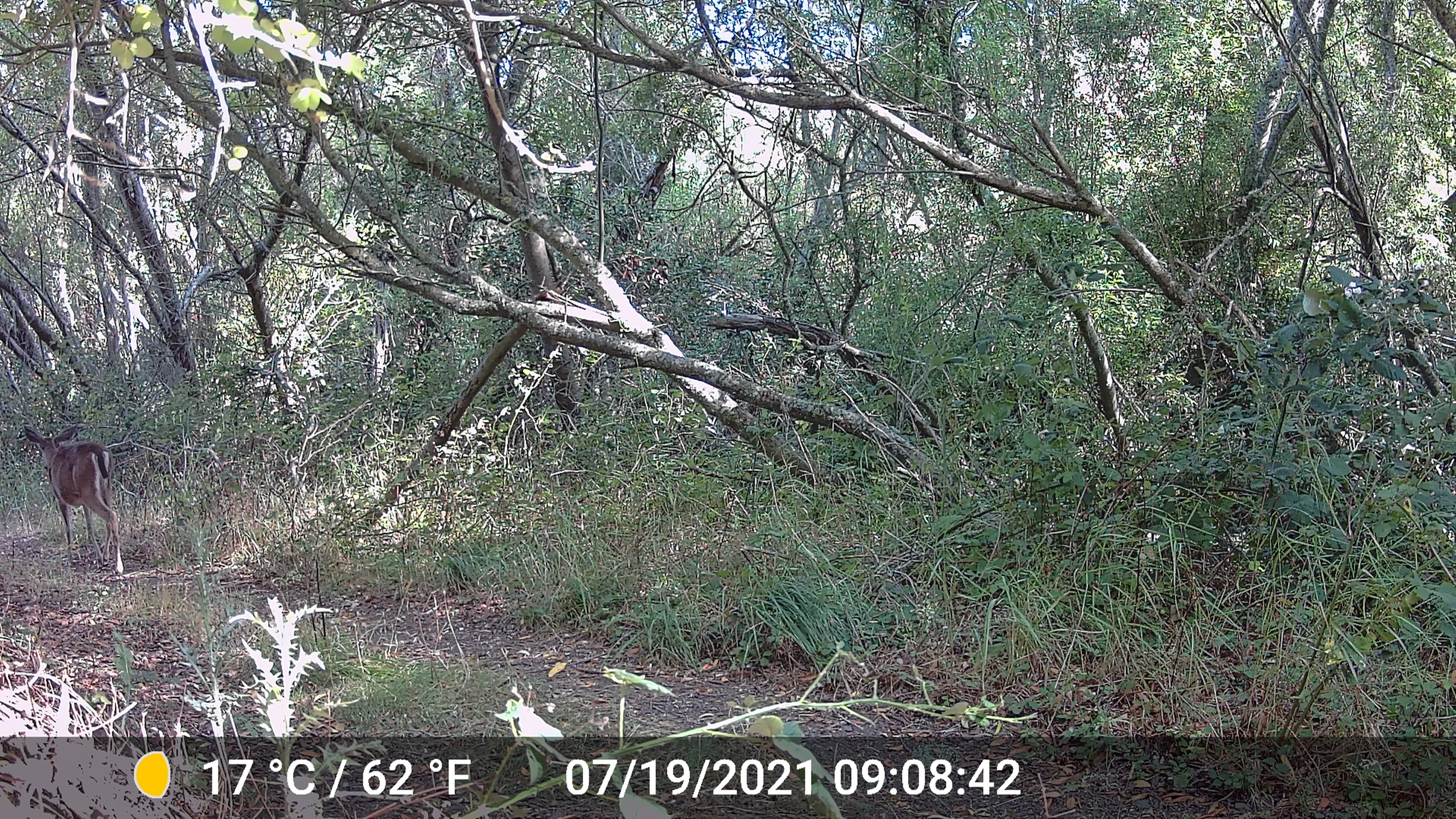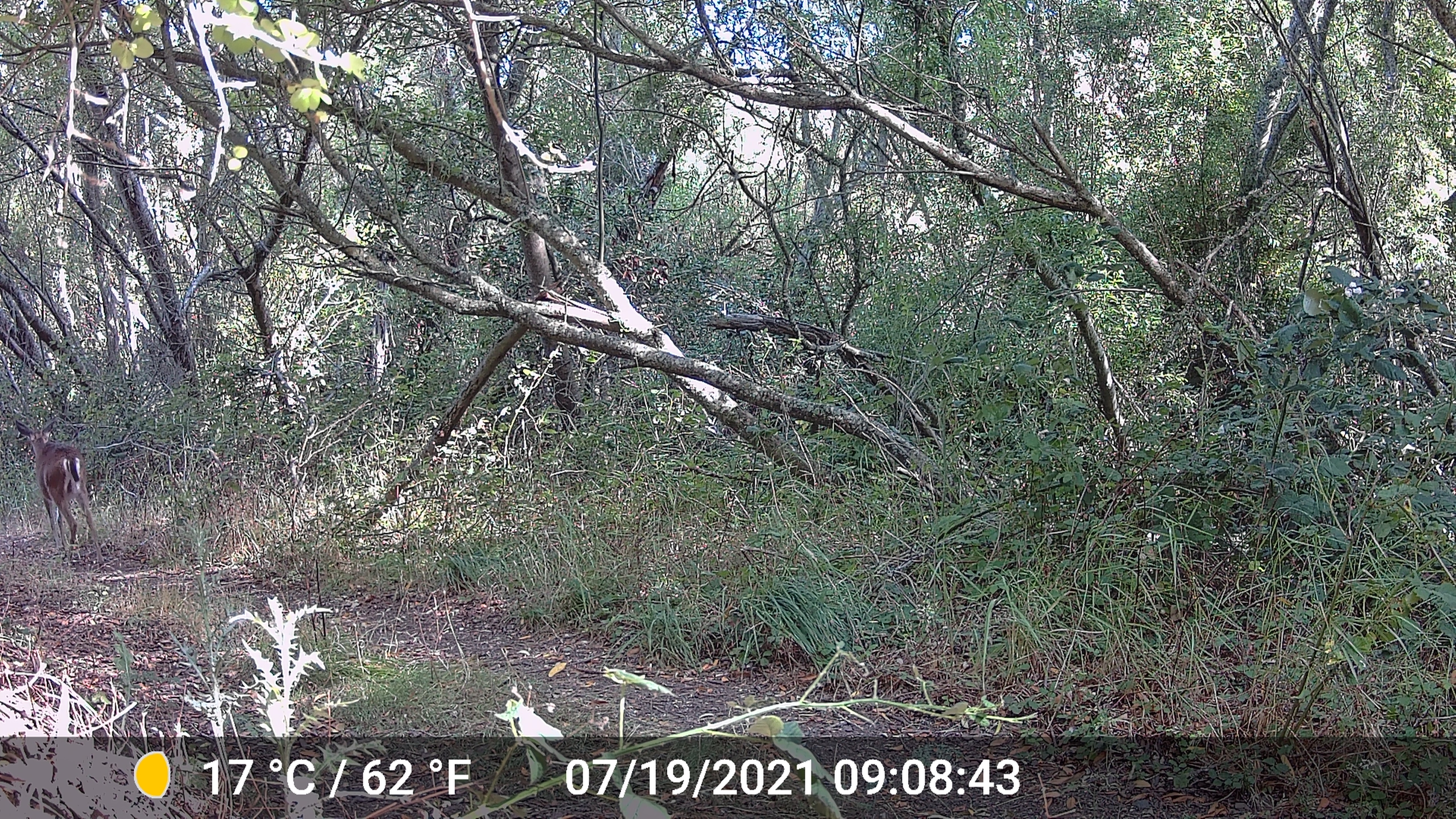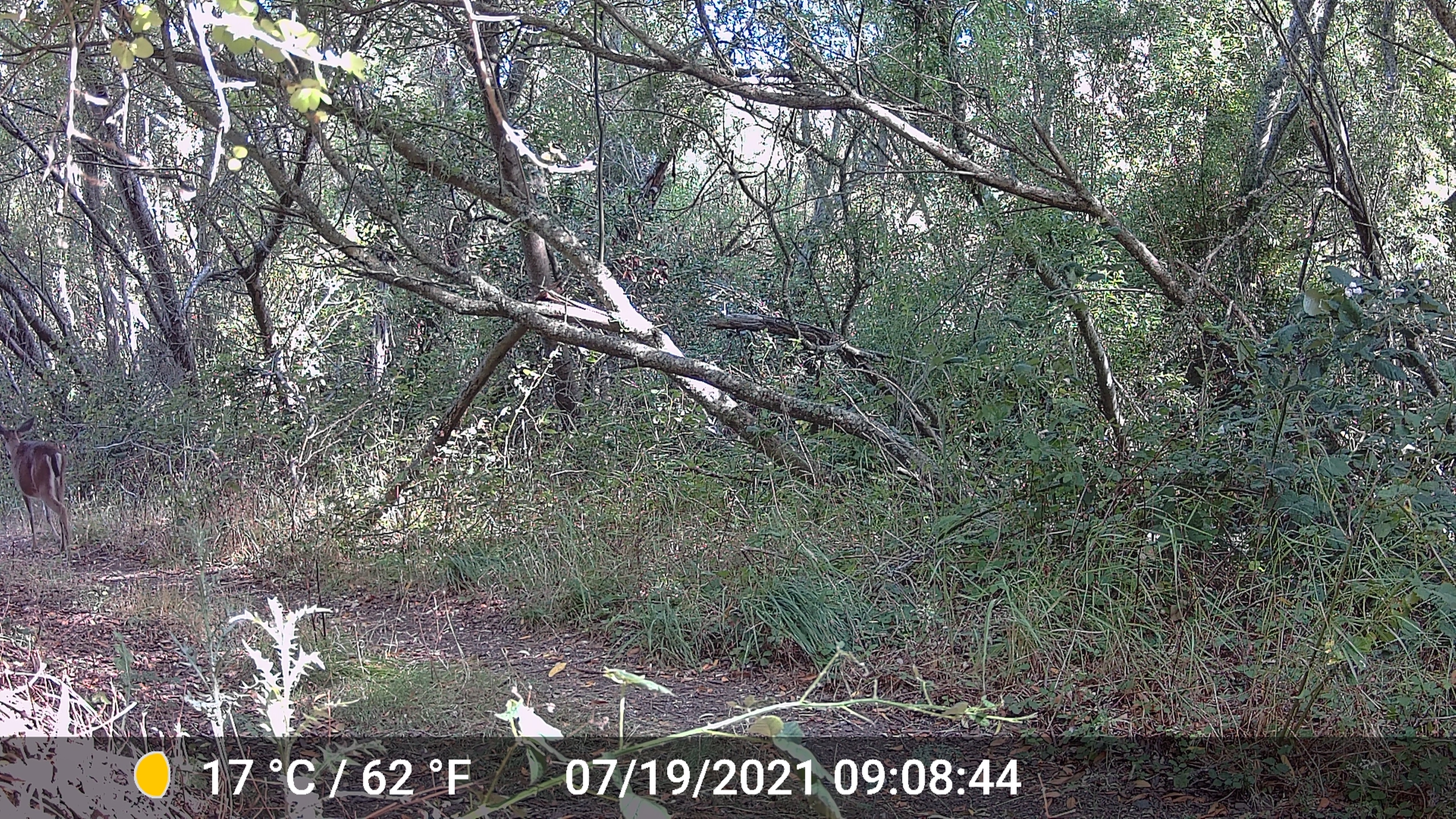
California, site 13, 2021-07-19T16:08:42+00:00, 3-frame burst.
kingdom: Animalia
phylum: Chordata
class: Mammalia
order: Artiodactyla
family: Cervidae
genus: Odocoileus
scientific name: Odocoileus hemionus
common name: mule deer